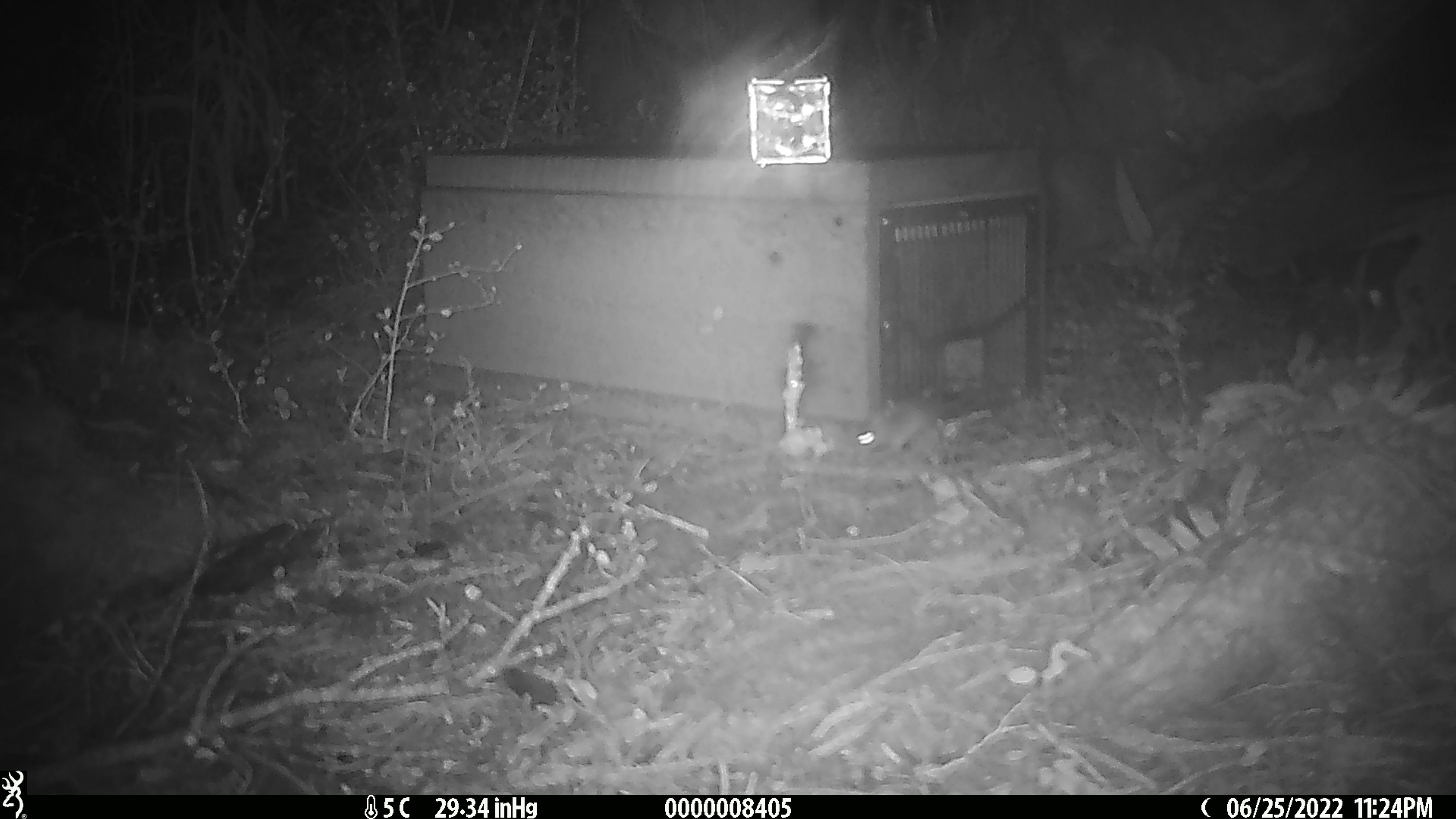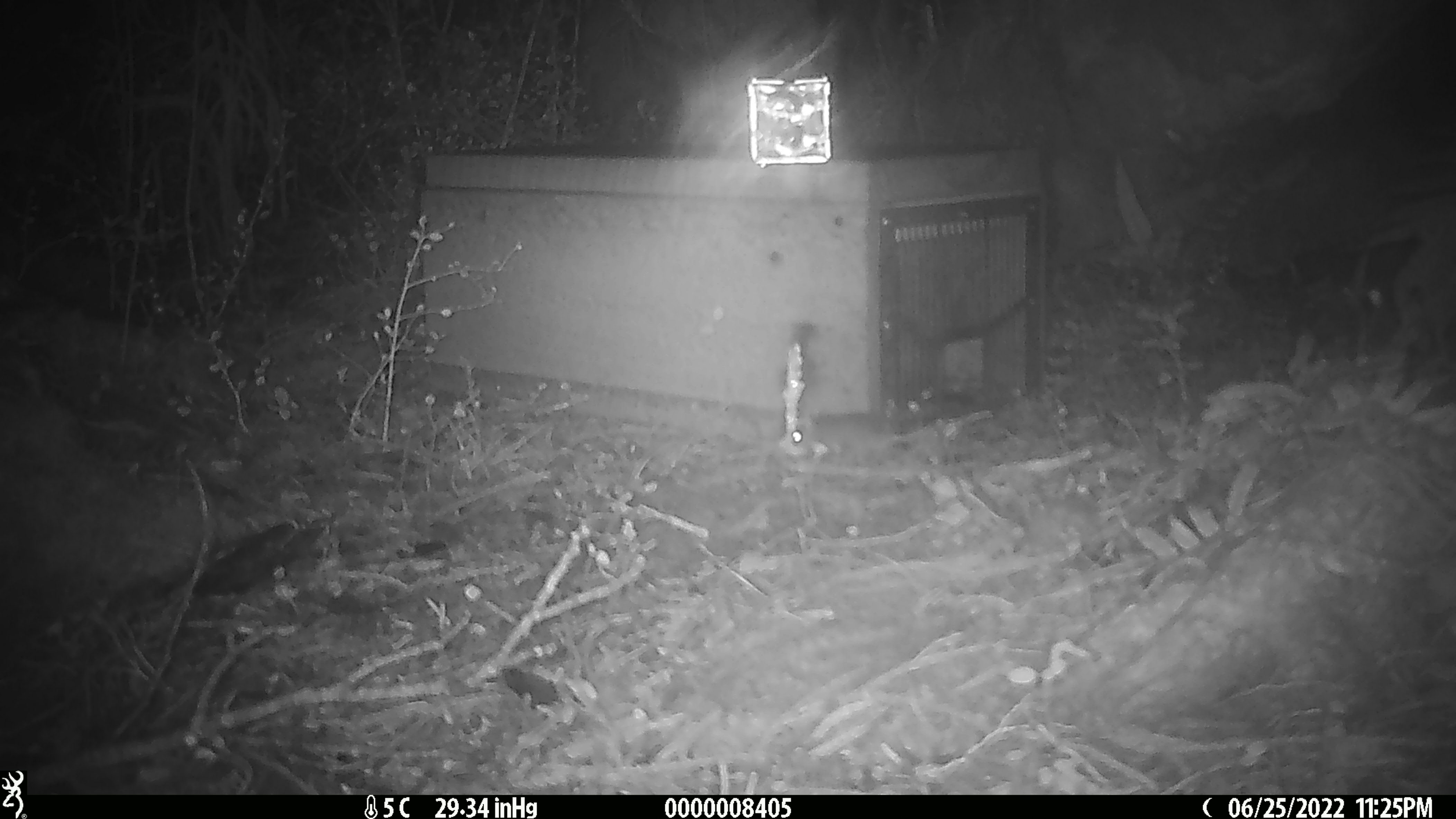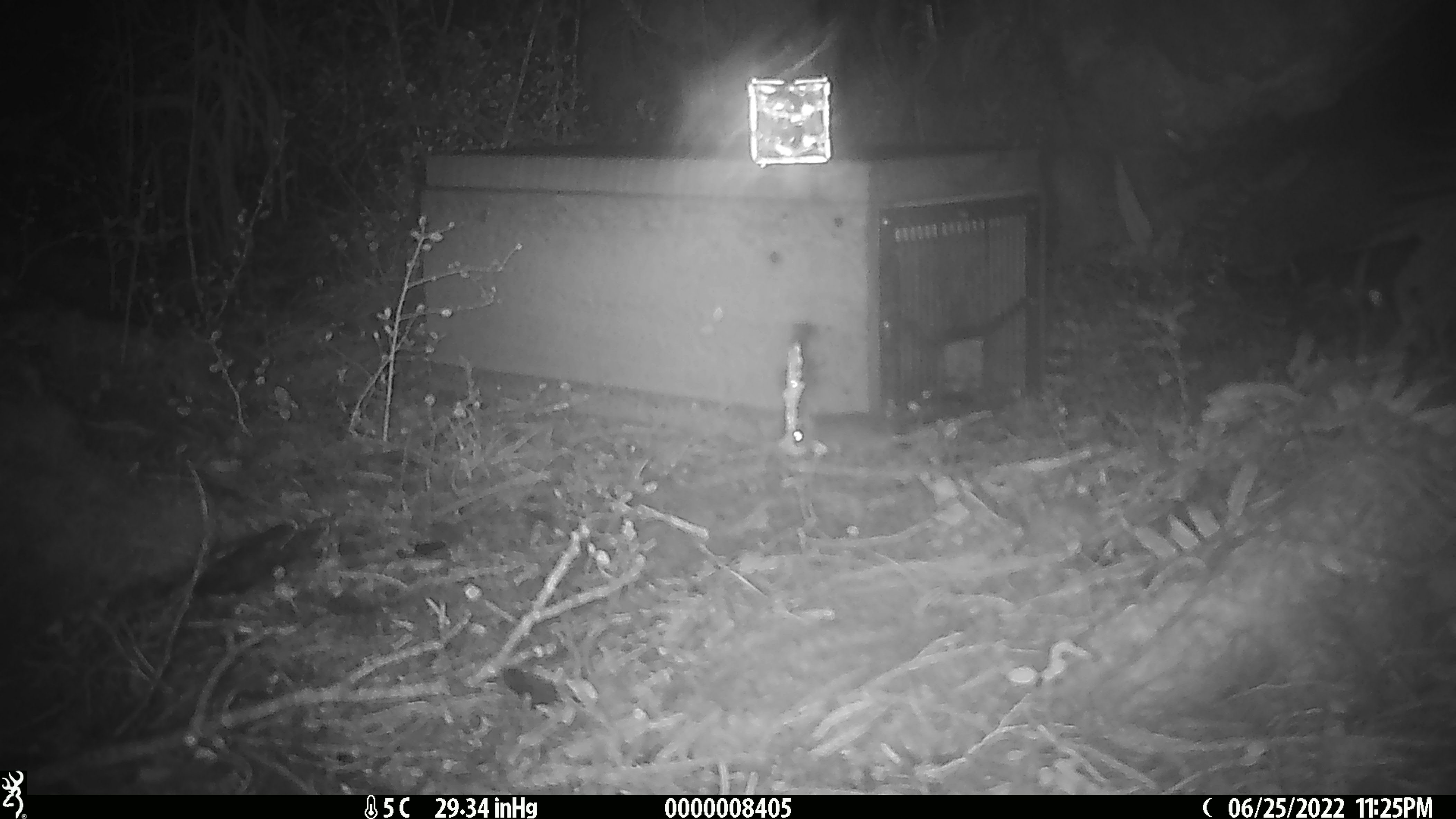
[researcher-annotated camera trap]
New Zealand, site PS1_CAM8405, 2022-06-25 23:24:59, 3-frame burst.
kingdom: Animalia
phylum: Chordata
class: Mammalia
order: Rodentia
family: Muridae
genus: Mus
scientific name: Mus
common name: mouse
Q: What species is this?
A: Mouse (Mus).